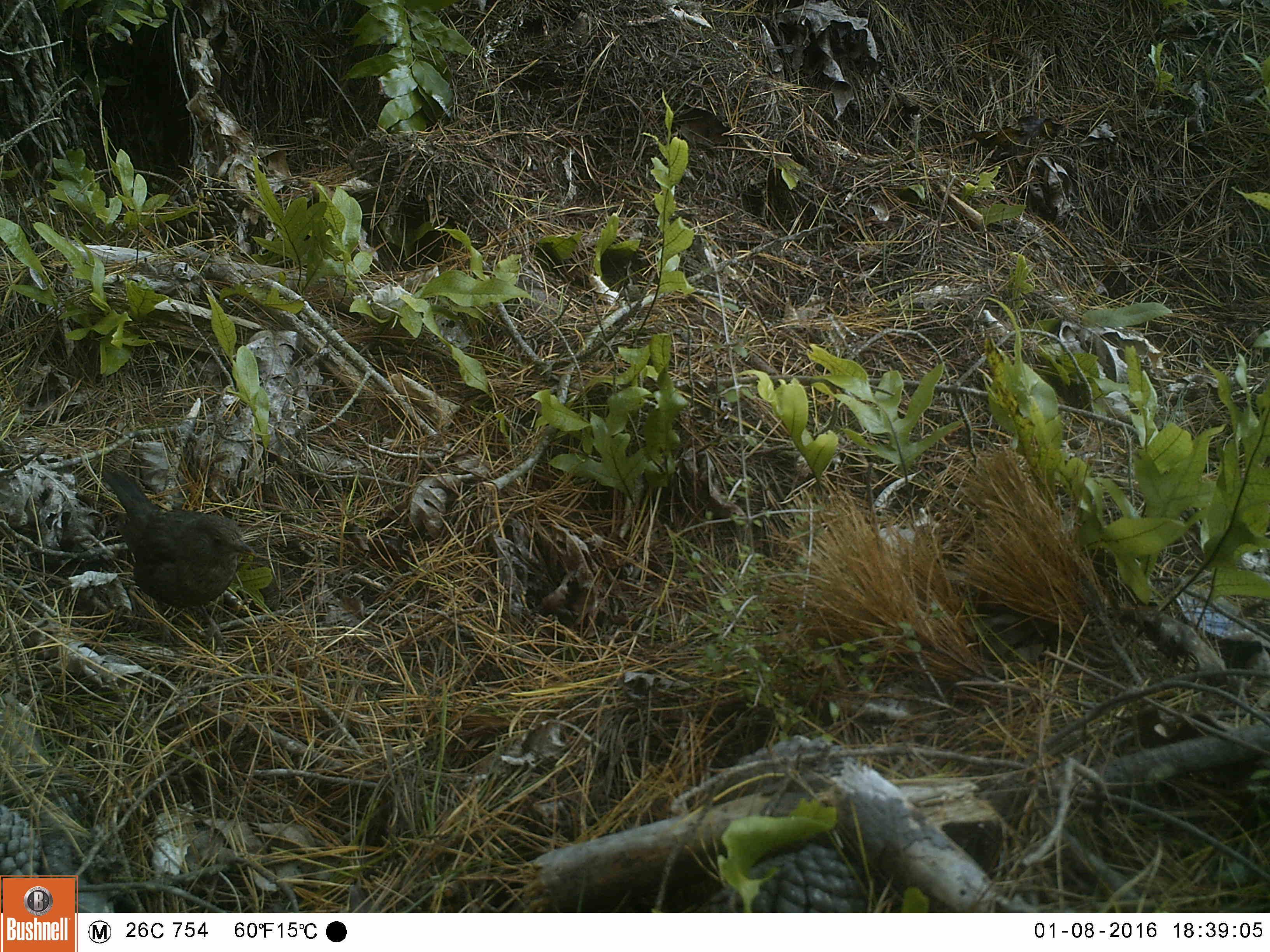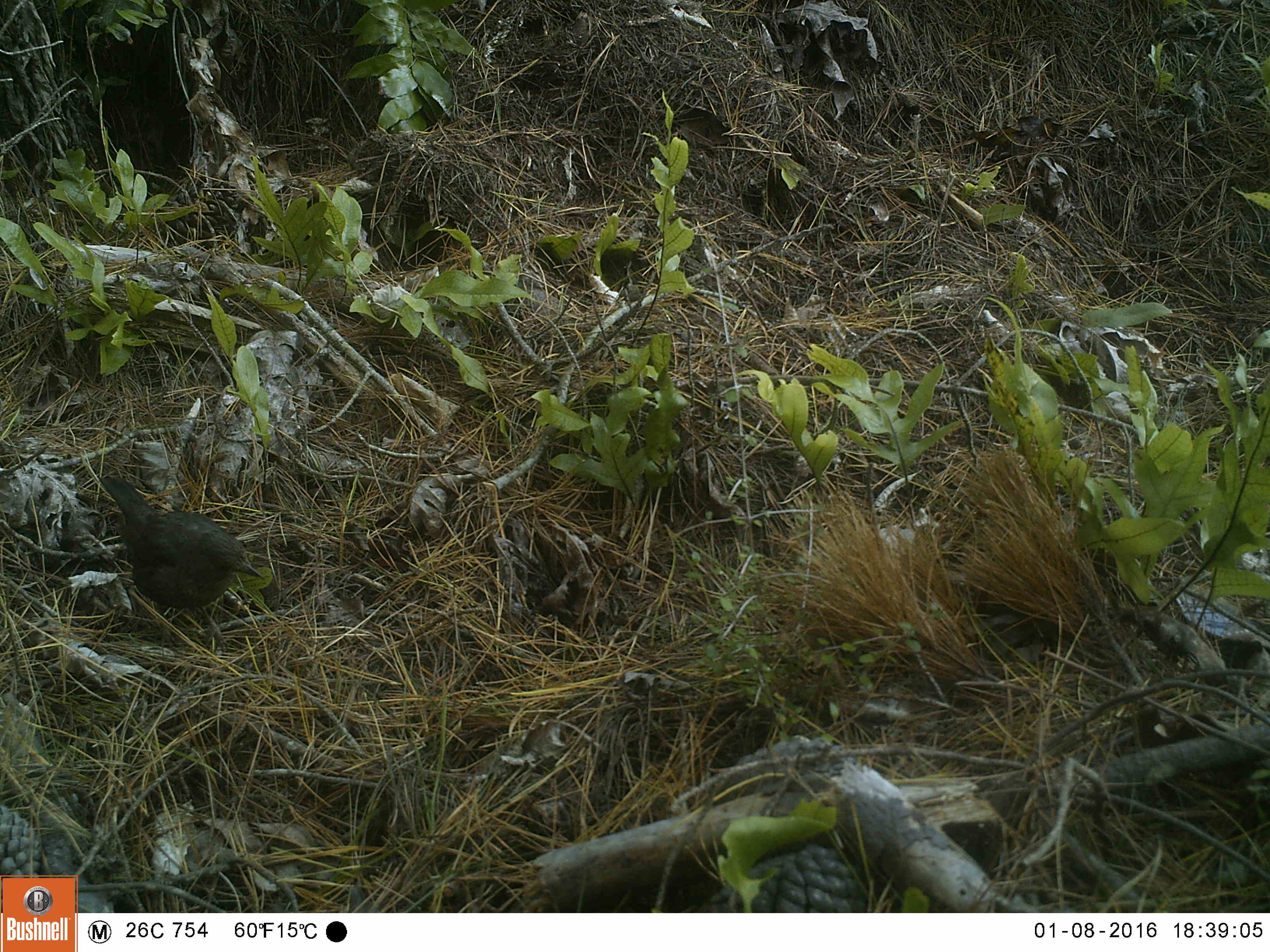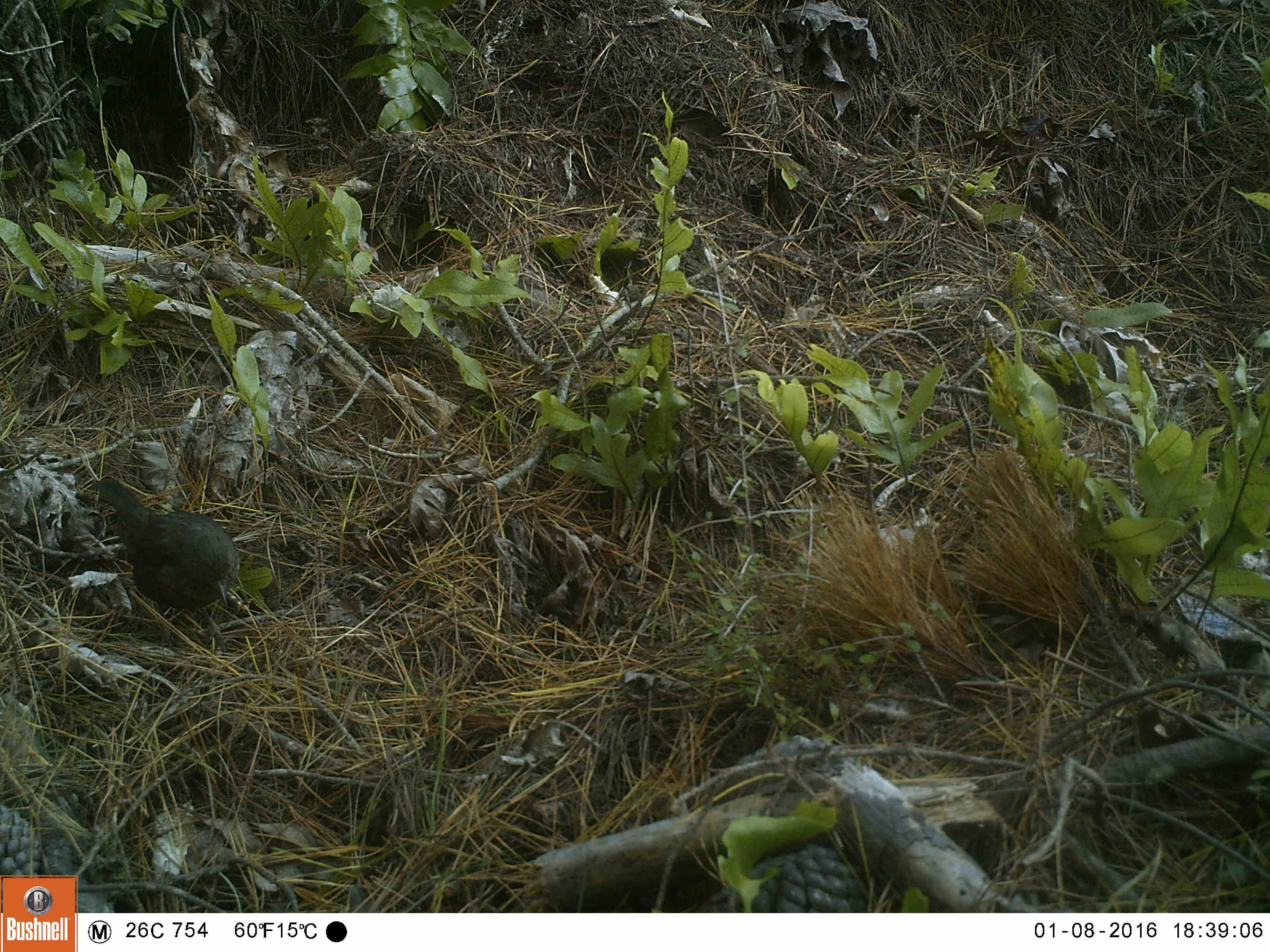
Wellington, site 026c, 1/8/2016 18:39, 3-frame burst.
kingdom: Animalia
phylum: Chordata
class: Aves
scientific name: Aves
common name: bird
Bird (Aves).